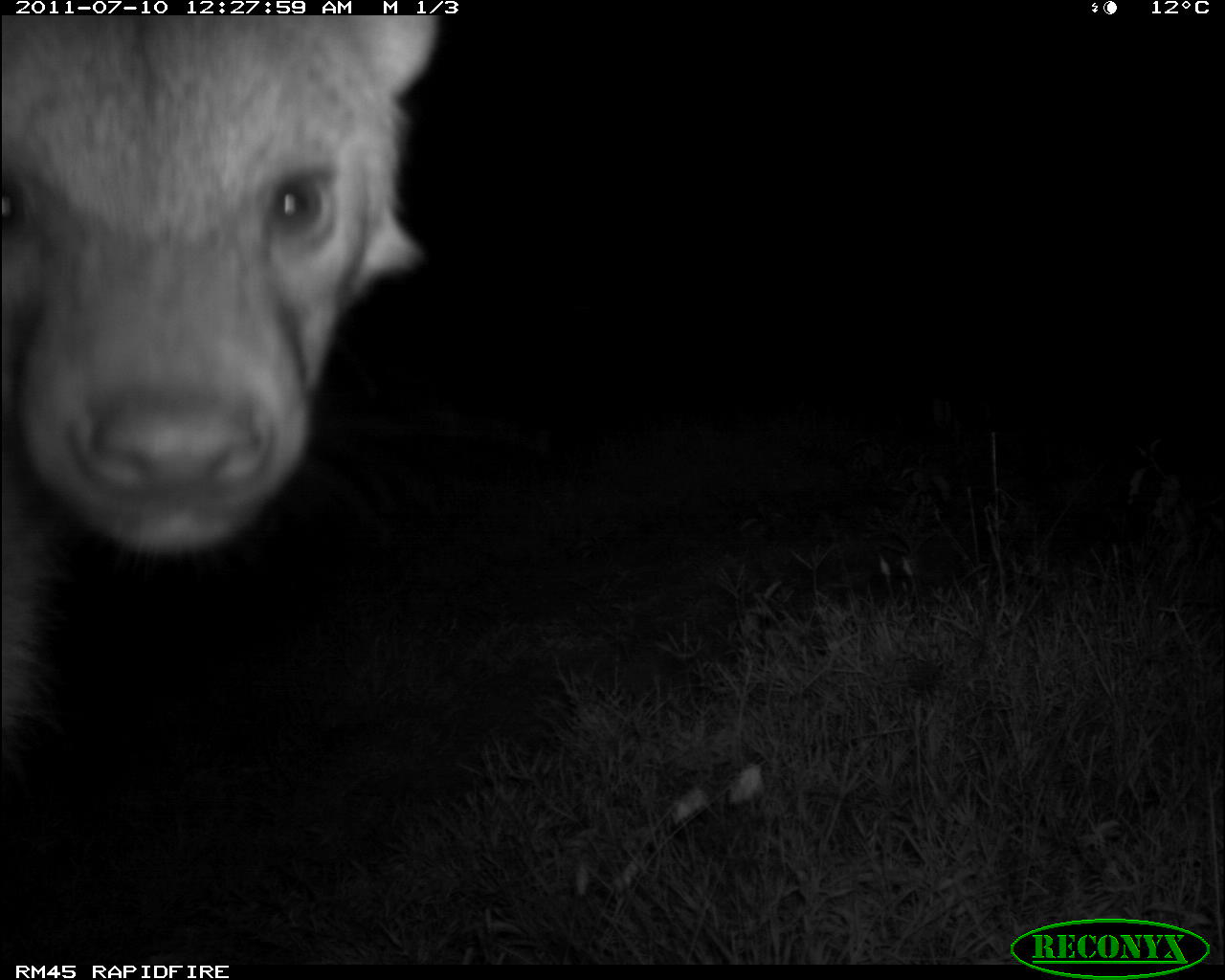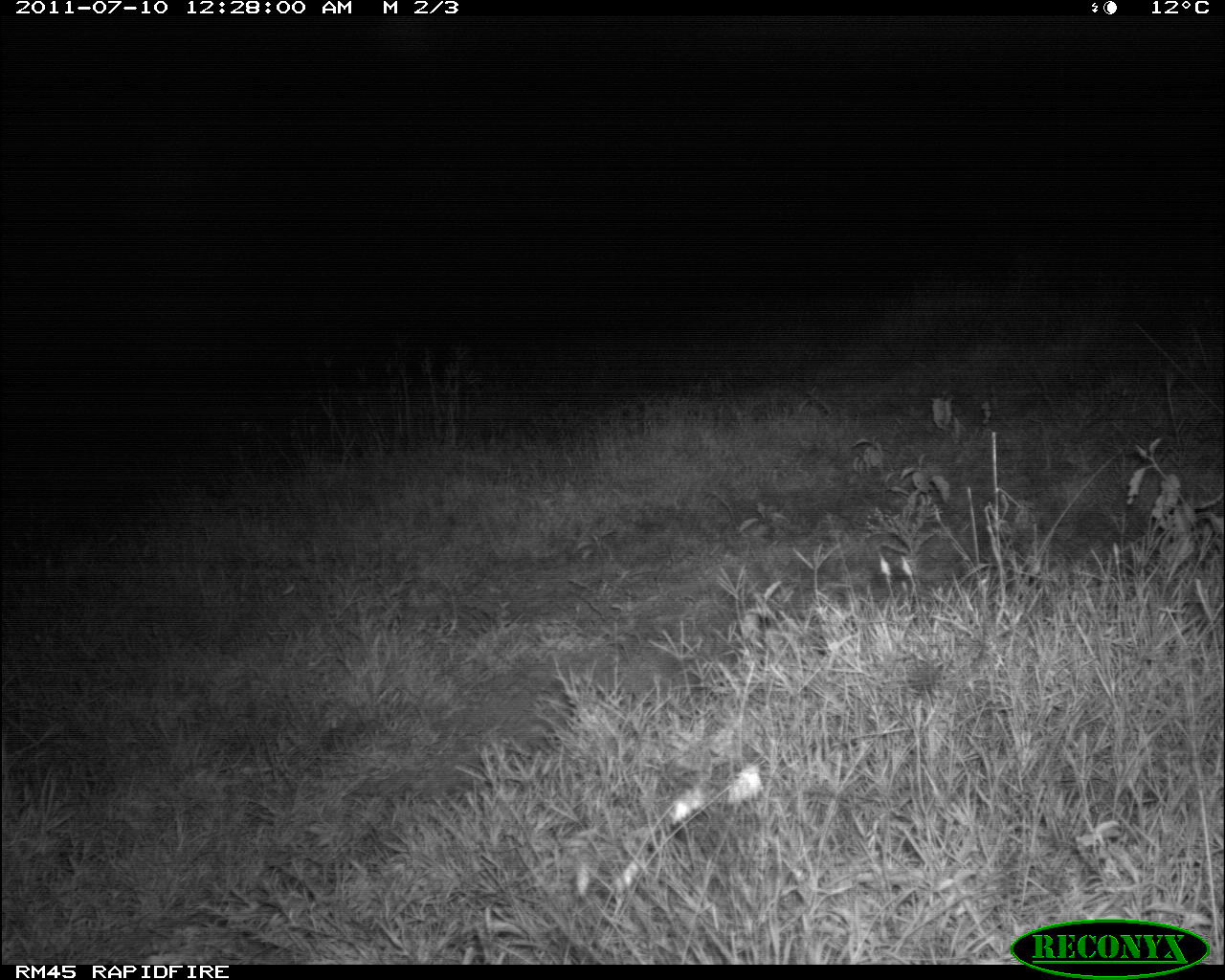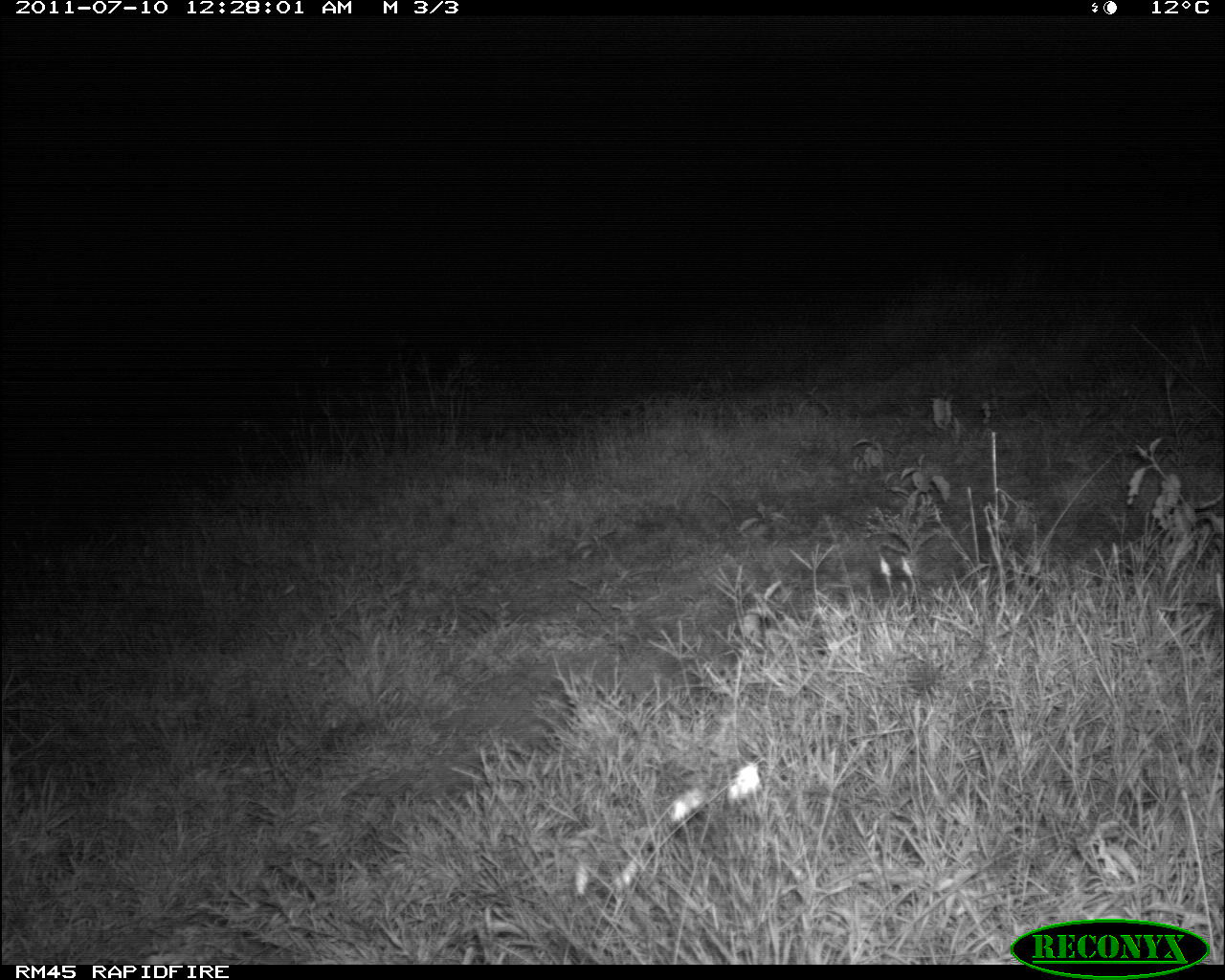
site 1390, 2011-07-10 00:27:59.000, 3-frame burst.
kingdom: Animalia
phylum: Chordata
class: Mammalia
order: Carnivora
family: Hyaenidae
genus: Crocuta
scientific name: Crocuta crocuta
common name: spotted hyena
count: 1